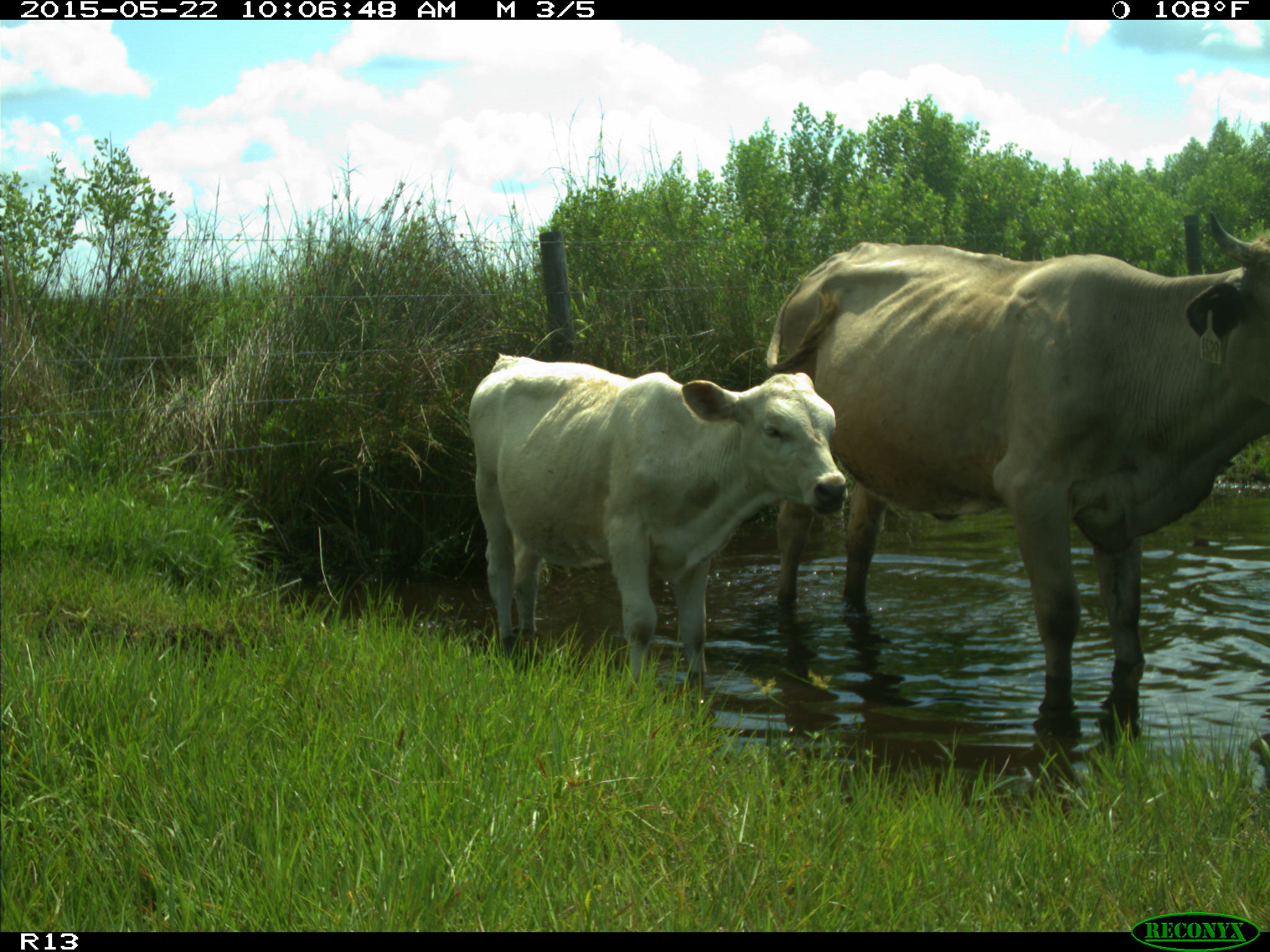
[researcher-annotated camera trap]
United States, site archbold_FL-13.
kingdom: Animalia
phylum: Chordata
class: Mammalia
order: Artiodactyla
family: Bovidae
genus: Bos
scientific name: Bos taurus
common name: domestic cow